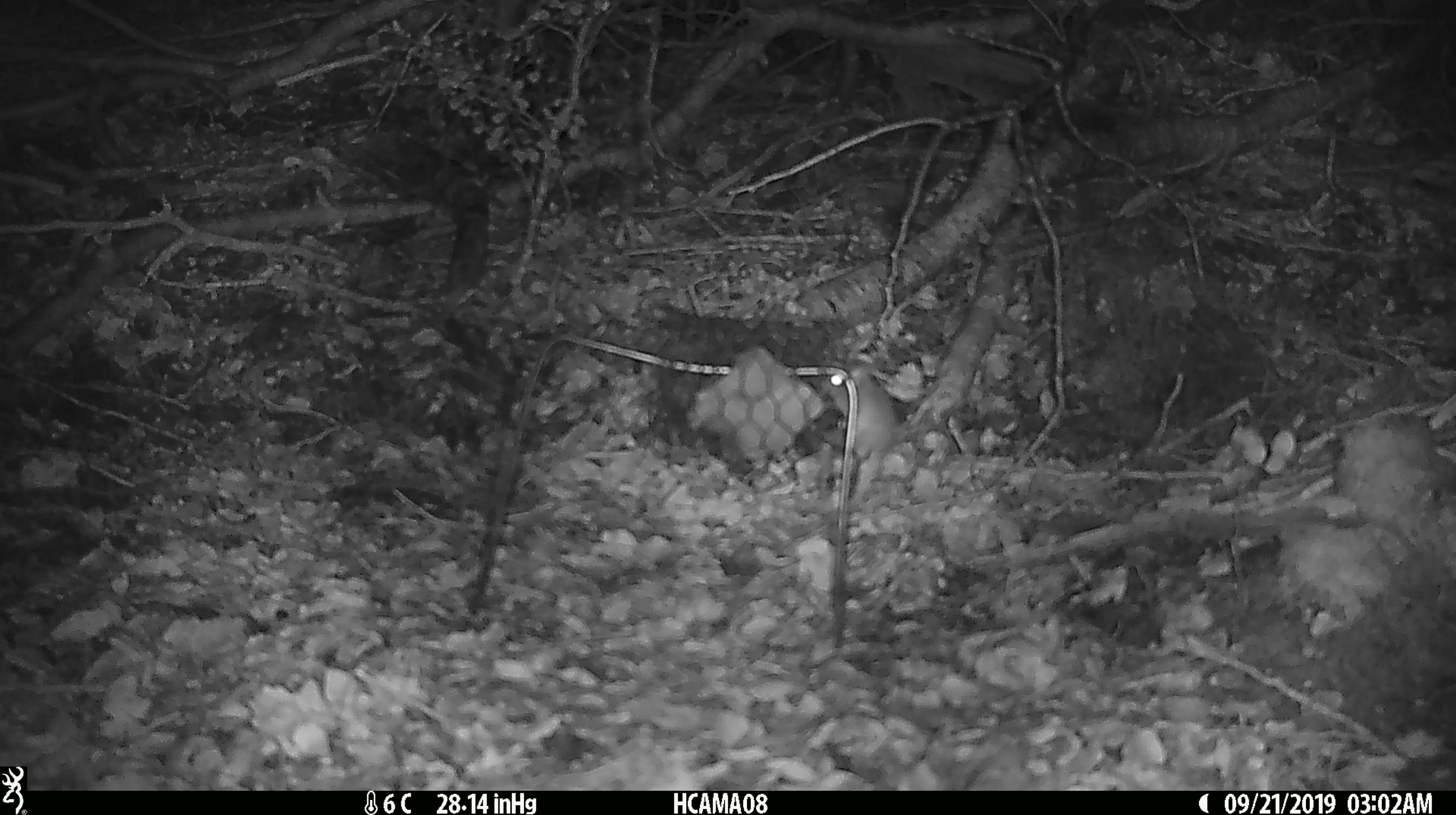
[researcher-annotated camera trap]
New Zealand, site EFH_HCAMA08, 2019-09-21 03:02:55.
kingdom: Animalia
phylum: Chordata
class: Mammalia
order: Rodentia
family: Muridae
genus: Mus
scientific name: Mus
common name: mouse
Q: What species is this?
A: Mouse (Mus).